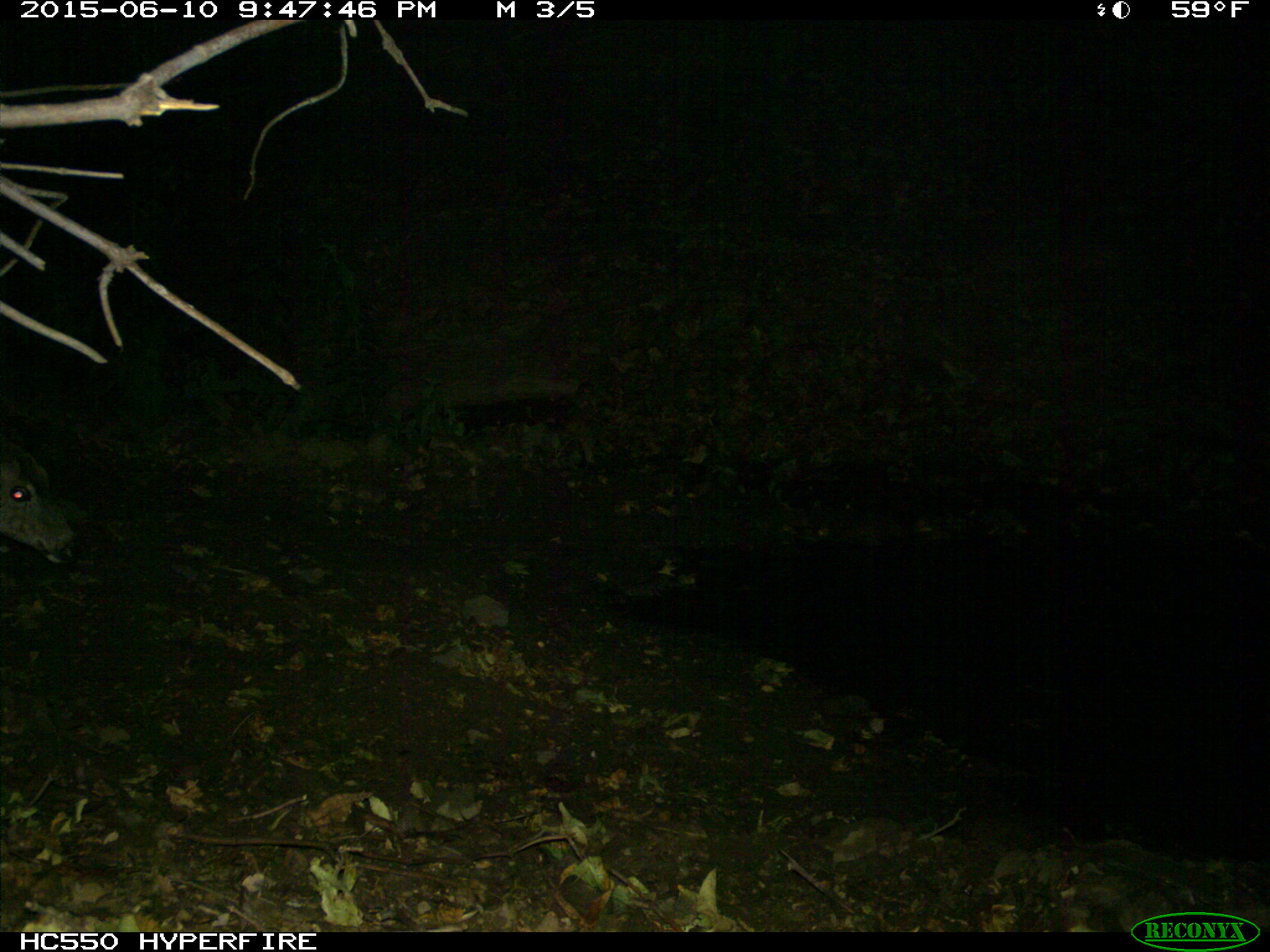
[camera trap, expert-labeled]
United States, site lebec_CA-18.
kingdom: Animalia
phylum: Chordata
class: Mammalia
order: Artiodactyla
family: Cervidae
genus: Odocoileus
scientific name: Odocoileus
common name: deer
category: unidentified deer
Unidentified deer (deer) (Odocoileus).